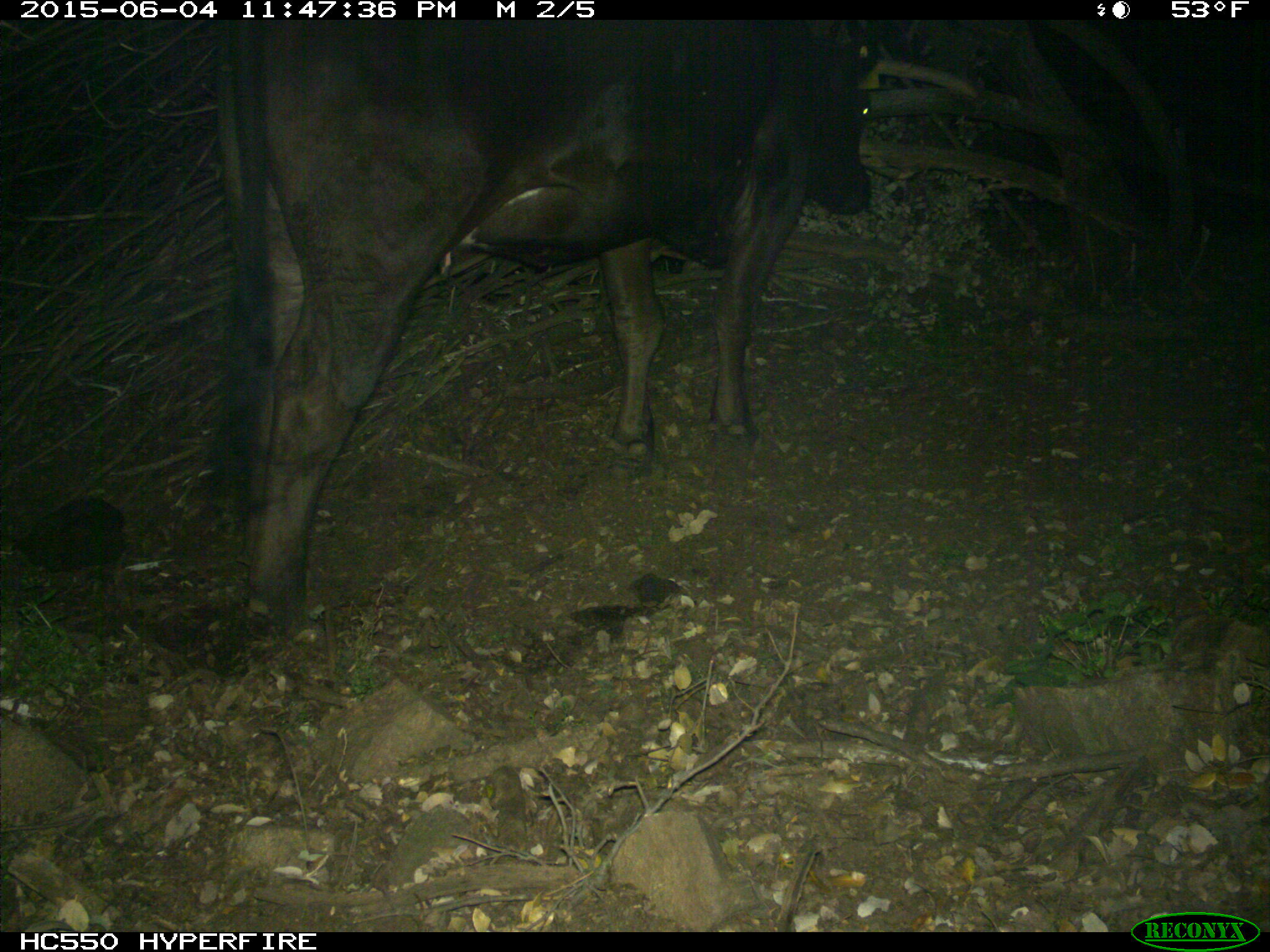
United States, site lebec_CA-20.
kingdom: Animalia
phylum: Chordata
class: Mammalia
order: Artiodactyla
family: Bovidae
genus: Bos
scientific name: Bos taurus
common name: domestic cow